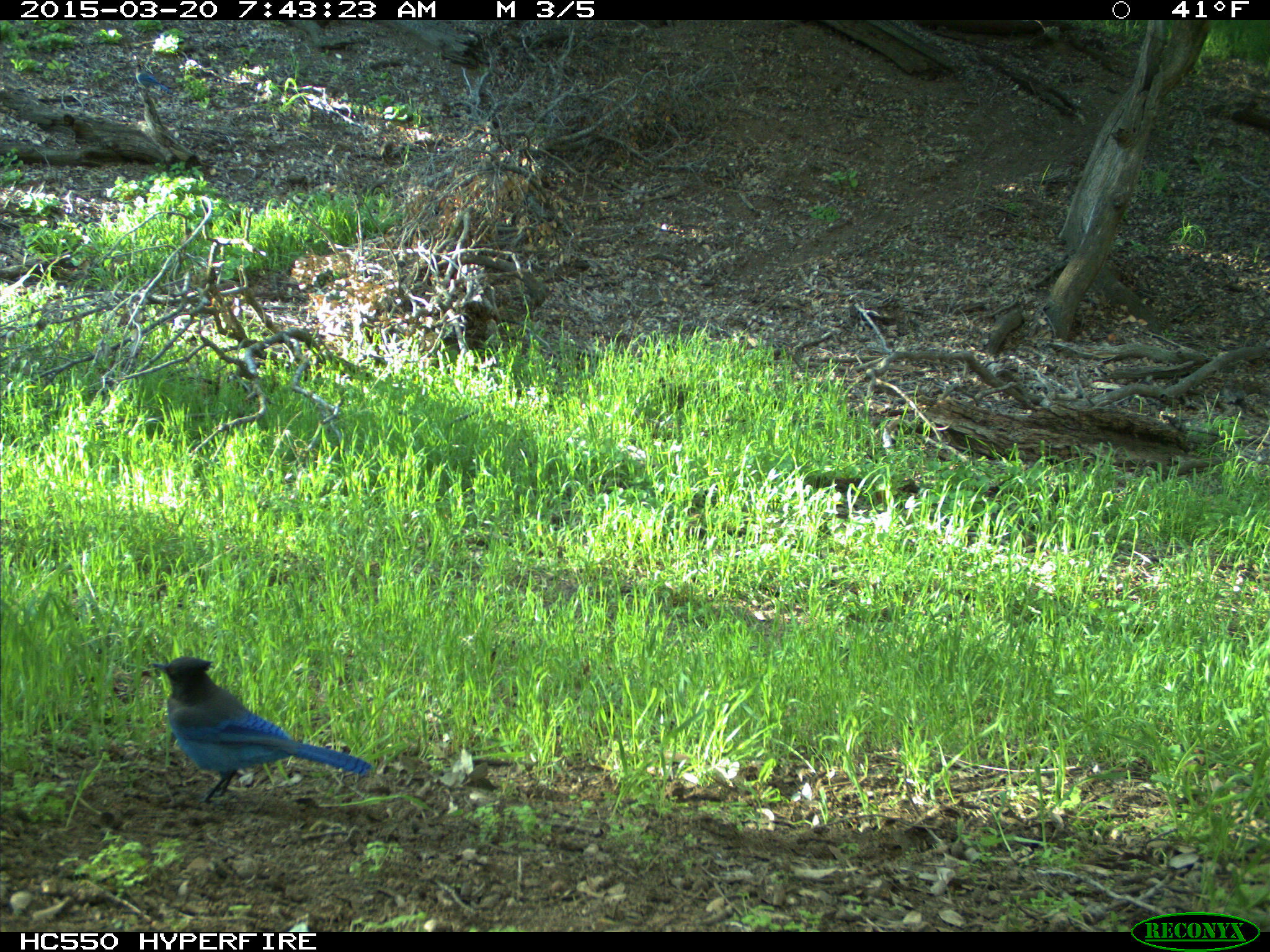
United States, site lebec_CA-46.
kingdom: Animalia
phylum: Chordata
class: Aves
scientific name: Aves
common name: birds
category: unidentified bird